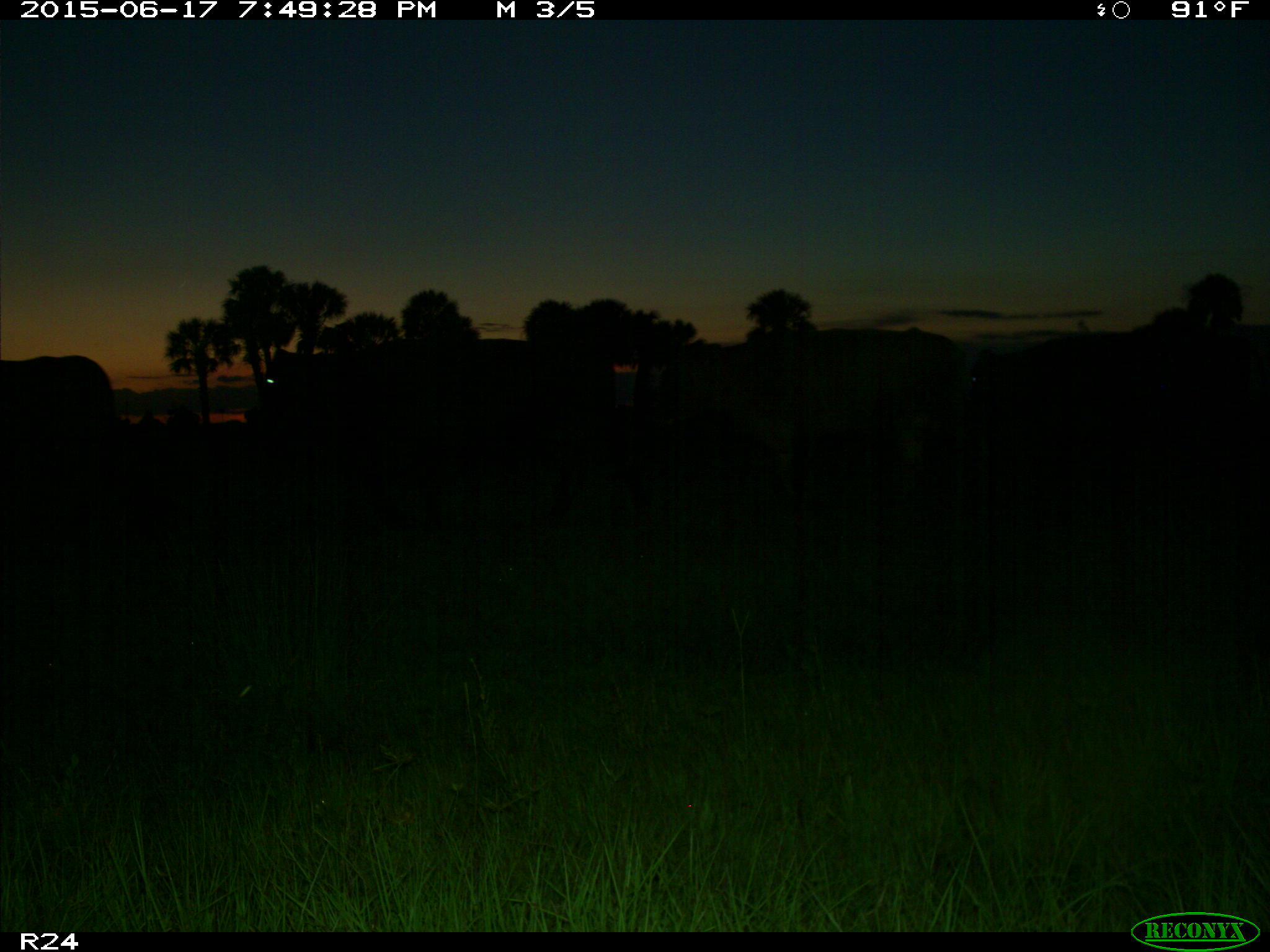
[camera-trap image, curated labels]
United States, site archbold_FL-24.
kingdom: Animalia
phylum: Chordata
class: Mammalia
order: Artiodactyla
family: Bovidae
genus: Bos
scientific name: Bos taurus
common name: domestic cow